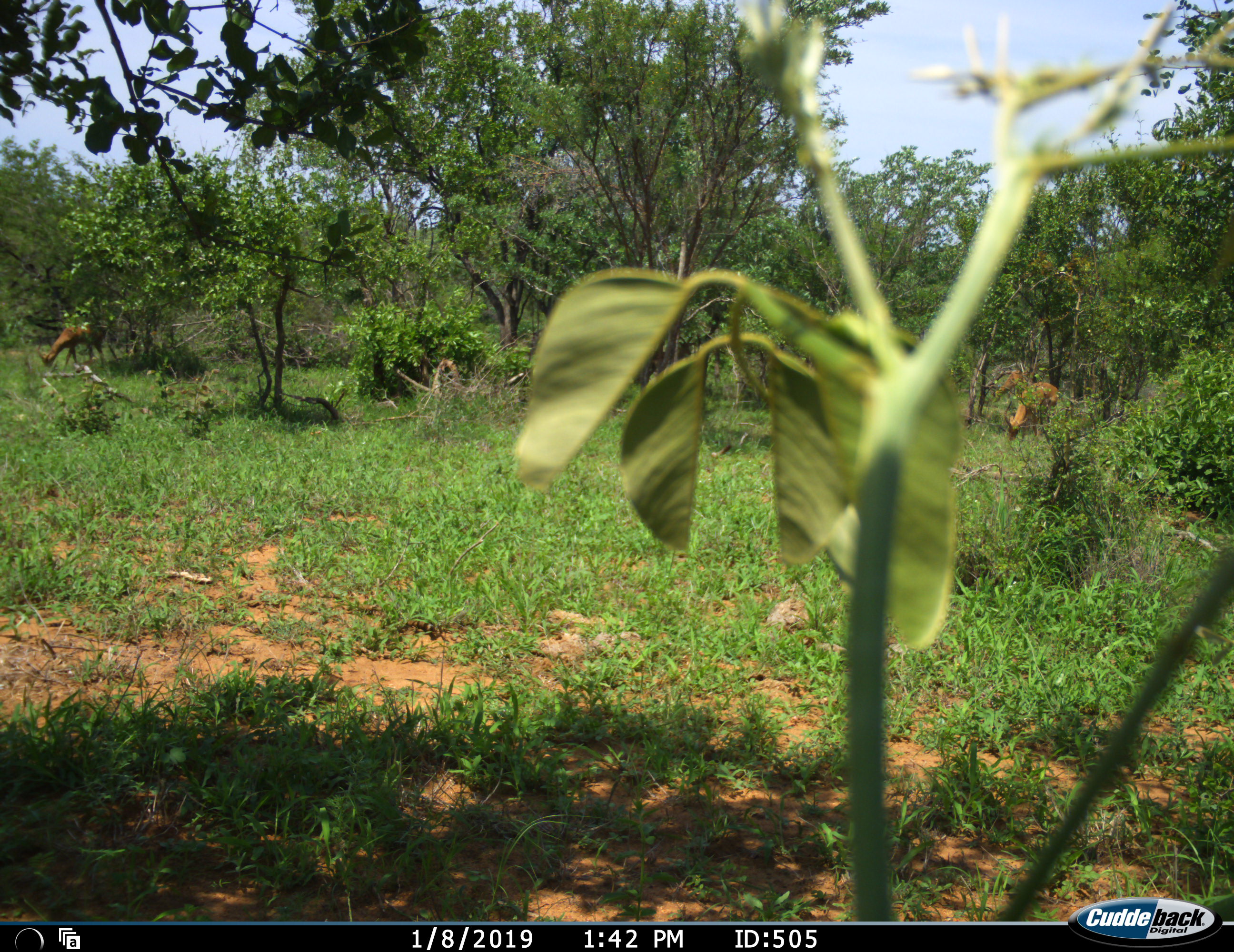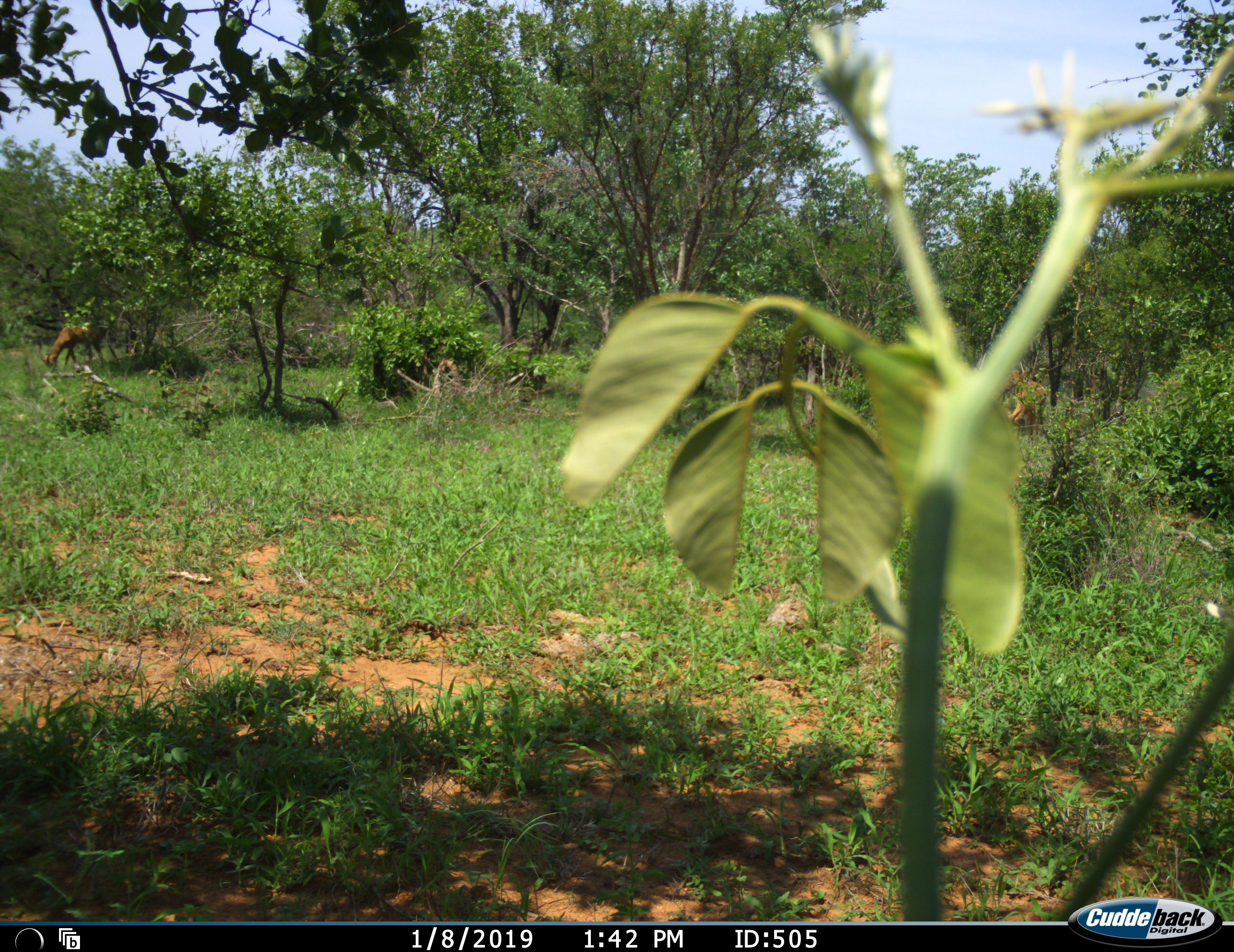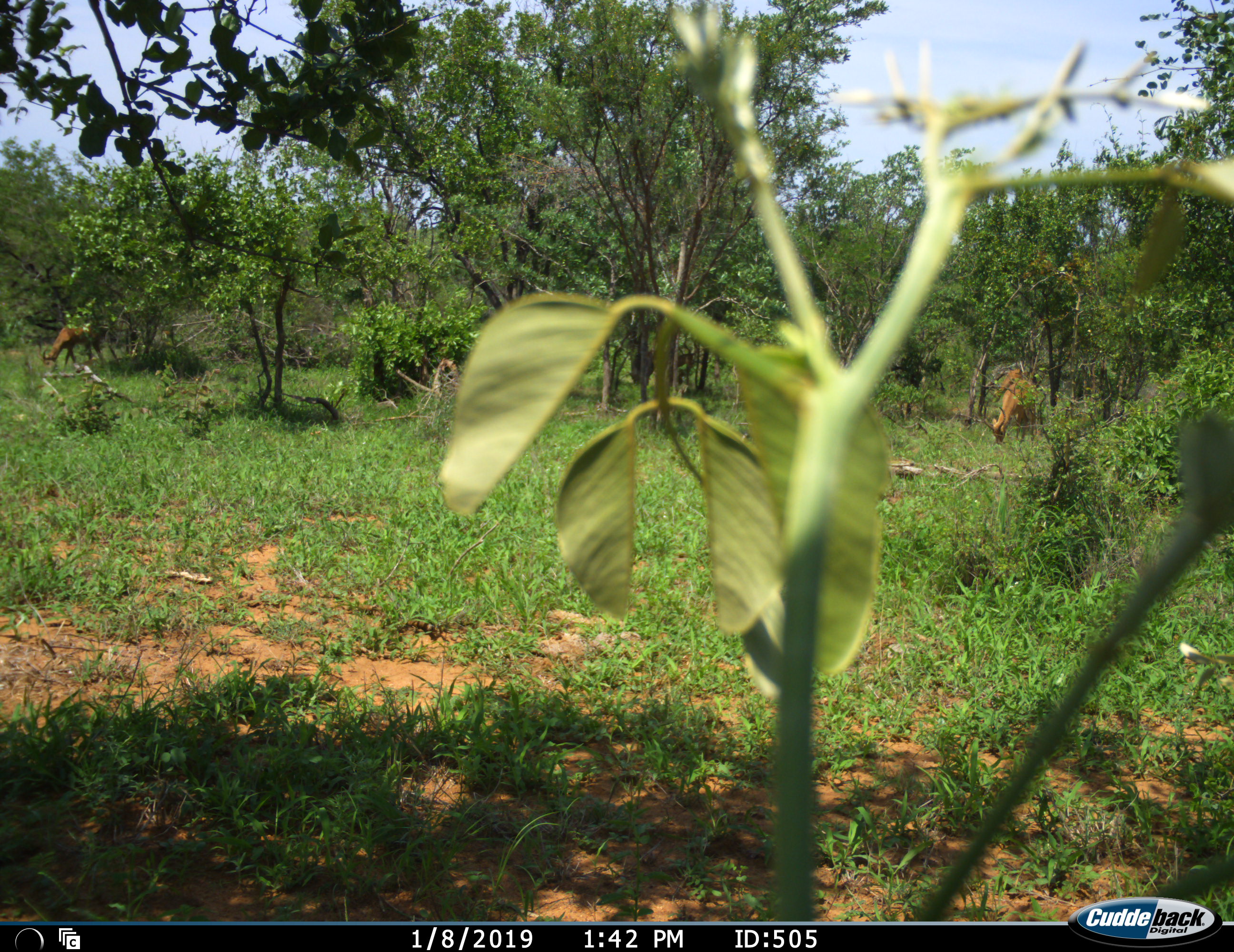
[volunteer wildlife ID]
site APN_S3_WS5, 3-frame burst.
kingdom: Animalia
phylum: Chordata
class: Mammalia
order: Artiodactyla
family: Bovidae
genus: Aepyceros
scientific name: Aepyceros melampus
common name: impala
Impala (Aepyceros melampus), count 3. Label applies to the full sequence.